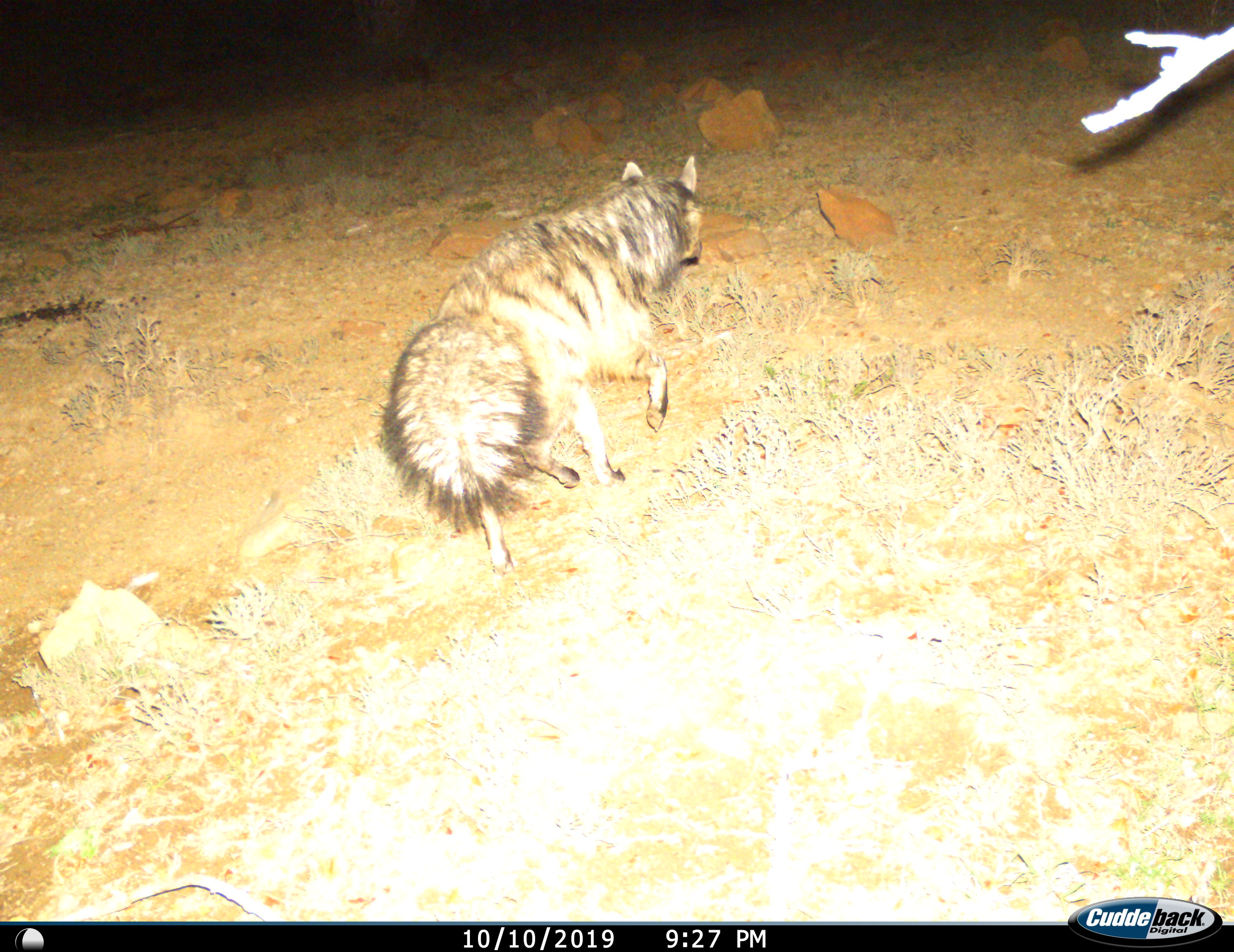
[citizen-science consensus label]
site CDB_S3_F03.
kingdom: Animalia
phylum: Chordata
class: Mammalia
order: Carnivora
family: Hyaenidae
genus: Proteles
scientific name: Proteles cristatus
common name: aardwolf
Aardwolf (Proteles cristatus), count 1. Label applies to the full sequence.